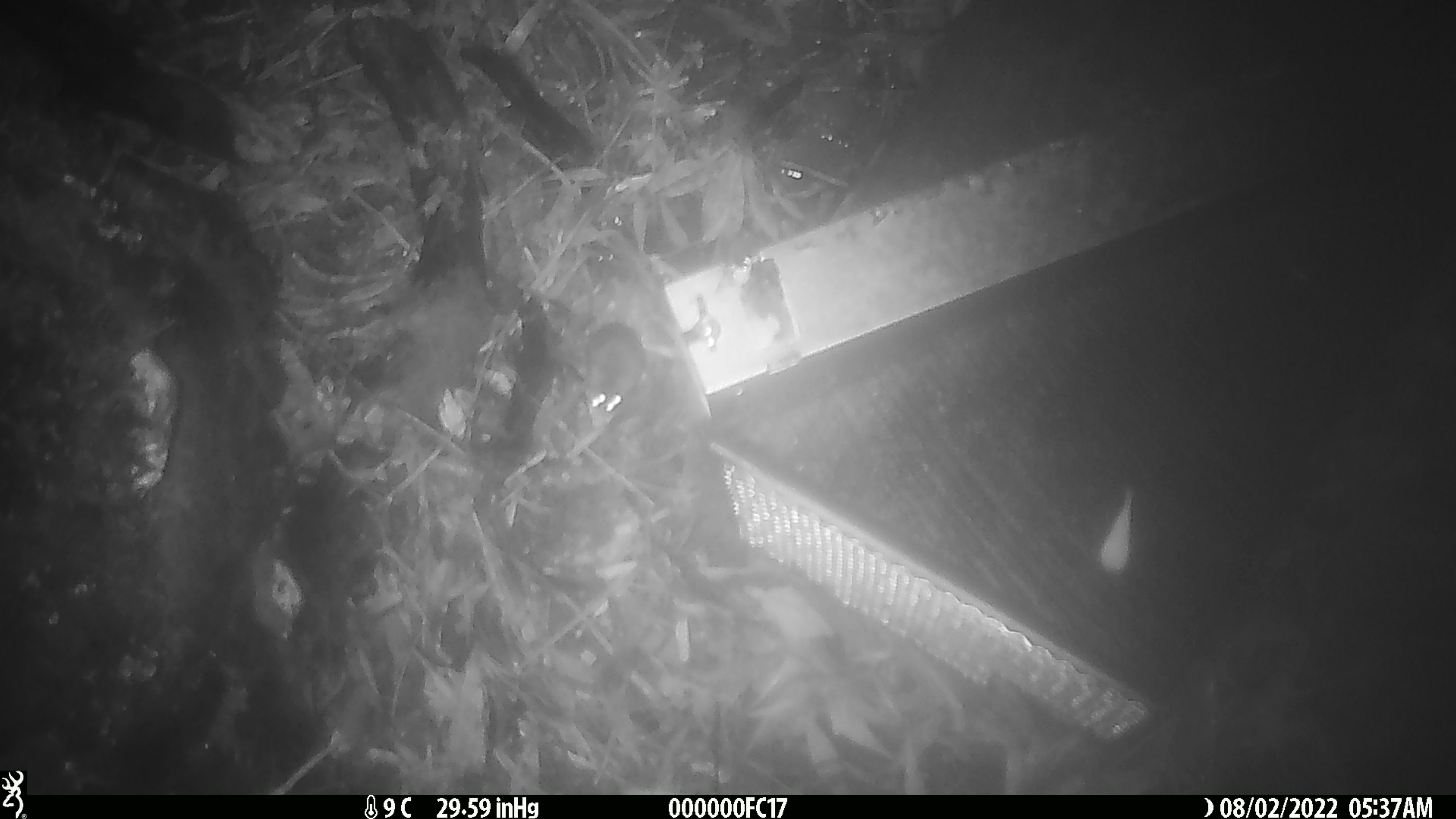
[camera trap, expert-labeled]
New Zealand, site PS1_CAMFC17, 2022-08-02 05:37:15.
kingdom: Animalia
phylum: Chordata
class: Mammalia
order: Rodentia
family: Muridae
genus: Mus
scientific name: Mus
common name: mouse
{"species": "mouse (Mus)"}